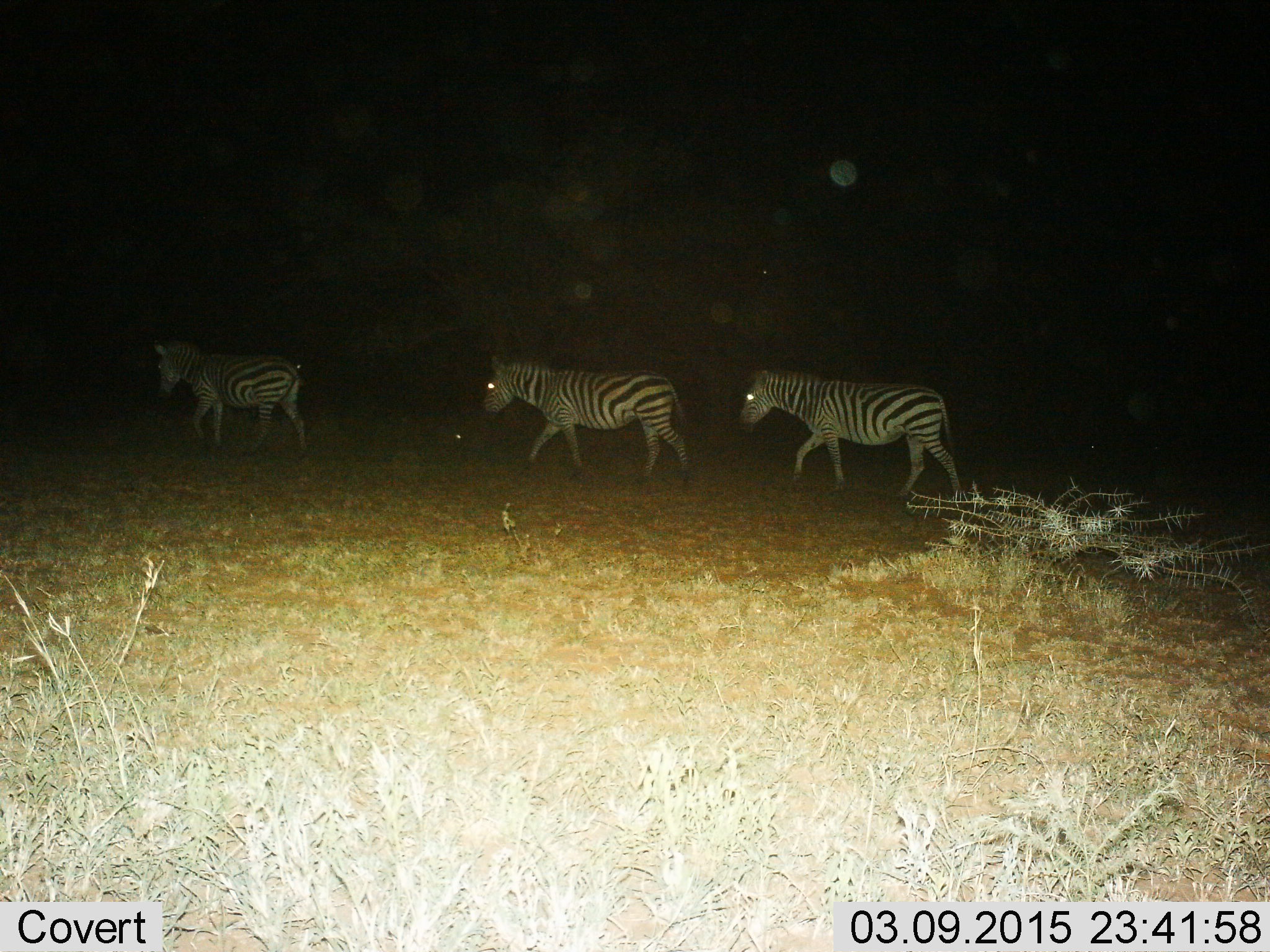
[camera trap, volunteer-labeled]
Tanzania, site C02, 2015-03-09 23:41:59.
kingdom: Animalia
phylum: Chordata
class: Mammalia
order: Perissodactyla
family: Equidae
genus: Equus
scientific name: Equus quagga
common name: plains zebra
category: zebra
Zebra (plains zebra) (Equus quagga), count 3. Behavior (volunteer vote fractions): standing 10%, resting 0%, moving 90%, interacting 0%. Young present (vote fraction): 0%. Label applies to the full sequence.